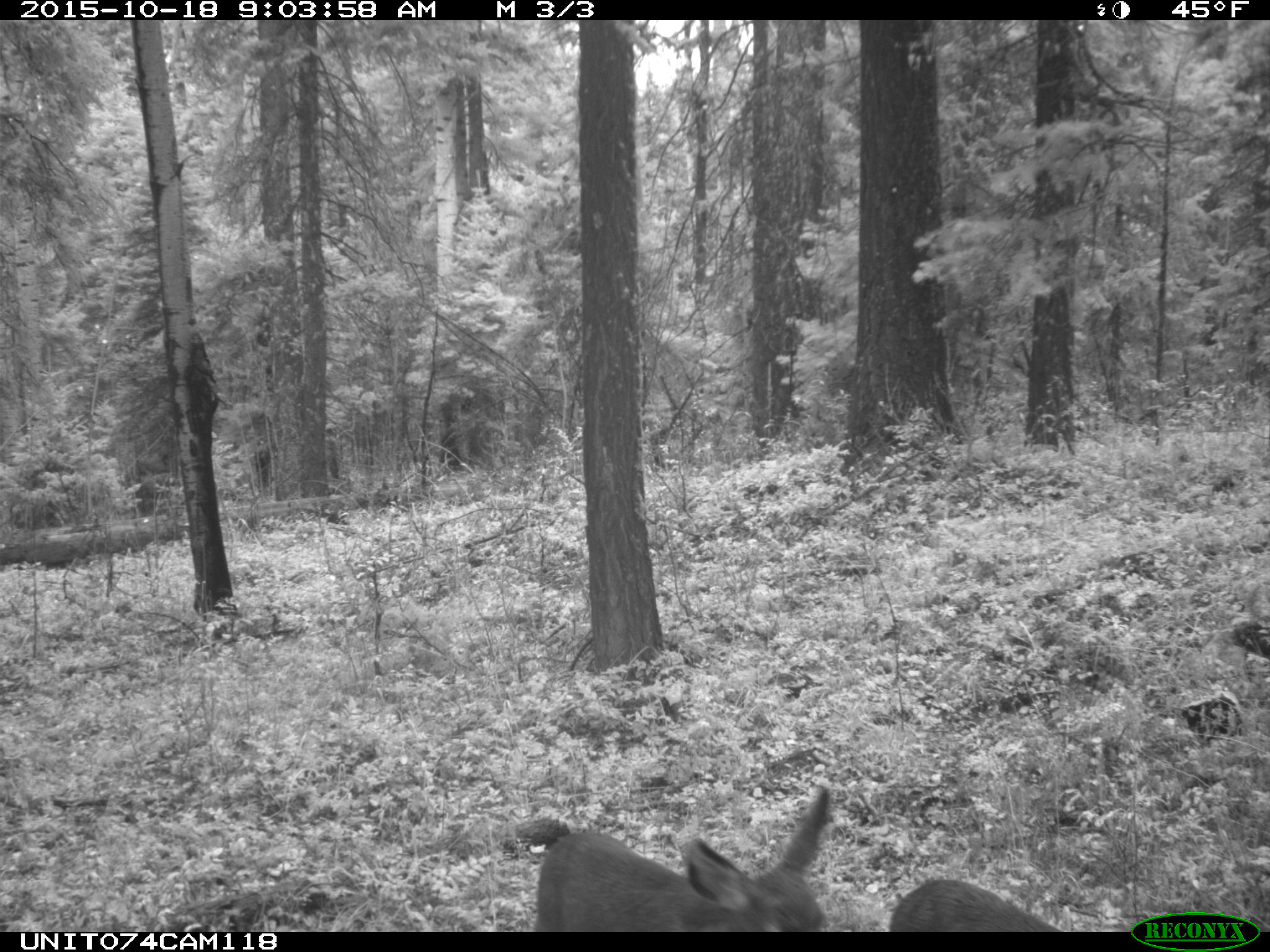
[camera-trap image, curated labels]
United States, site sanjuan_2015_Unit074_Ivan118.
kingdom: Animalia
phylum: Chordata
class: Mammalia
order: Artiodactyla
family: Cervidae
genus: Odocoileus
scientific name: Odocoileus hemionus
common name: mule deer